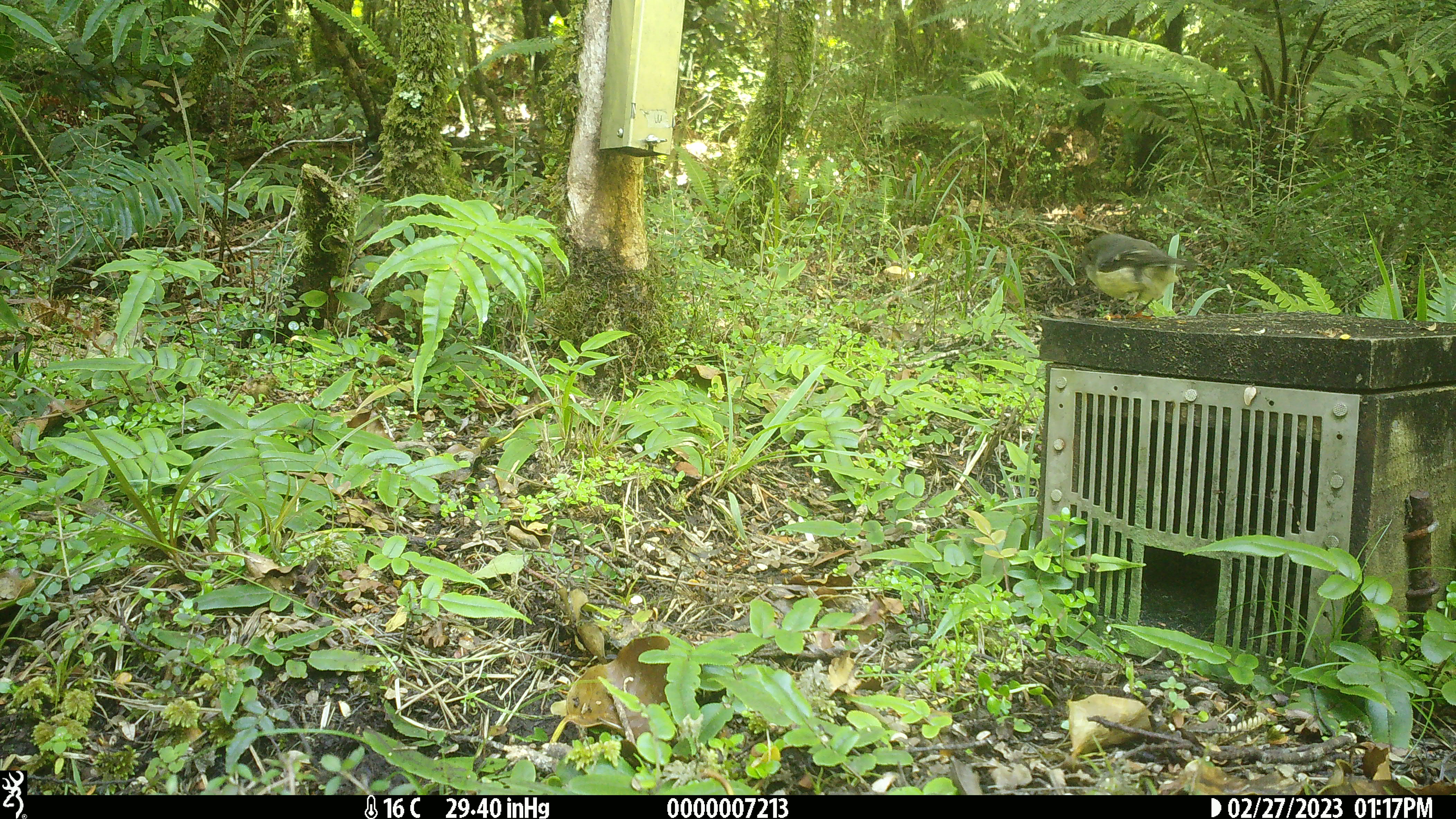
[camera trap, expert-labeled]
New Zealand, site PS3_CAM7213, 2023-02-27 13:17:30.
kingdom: Animalia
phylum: Chordata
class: Aves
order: Passeriformes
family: Petroicidae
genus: Petroica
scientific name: Petroica macrocephala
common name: tomtit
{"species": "tomtit (Petroica macrocephala)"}